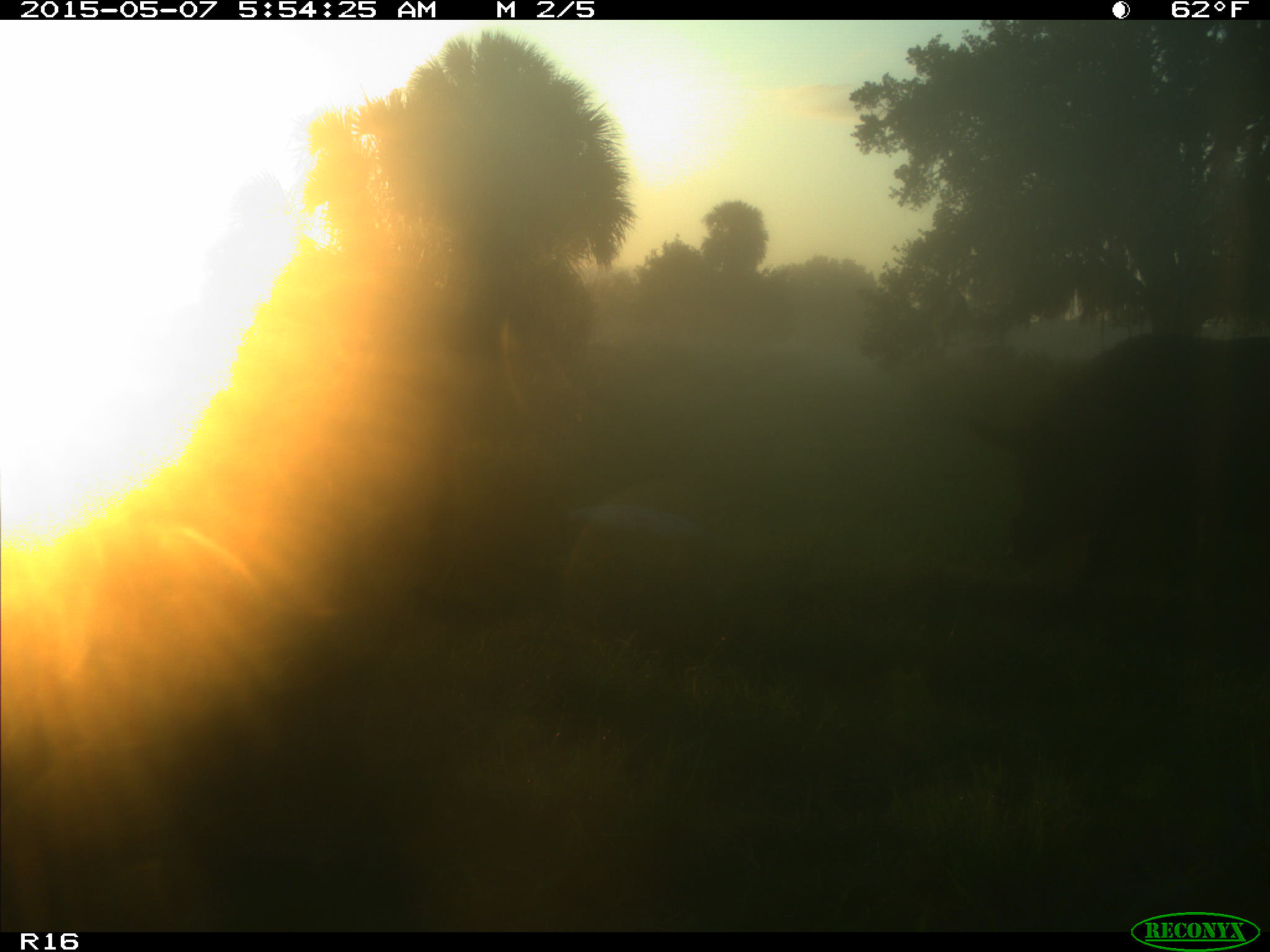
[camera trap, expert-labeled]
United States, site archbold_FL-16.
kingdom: Animalia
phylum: Chordata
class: Mammalia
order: Artiodactyla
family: Suidae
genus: Sus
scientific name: Sus scrofa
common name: wild boar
Sus scrofa (wild boar).